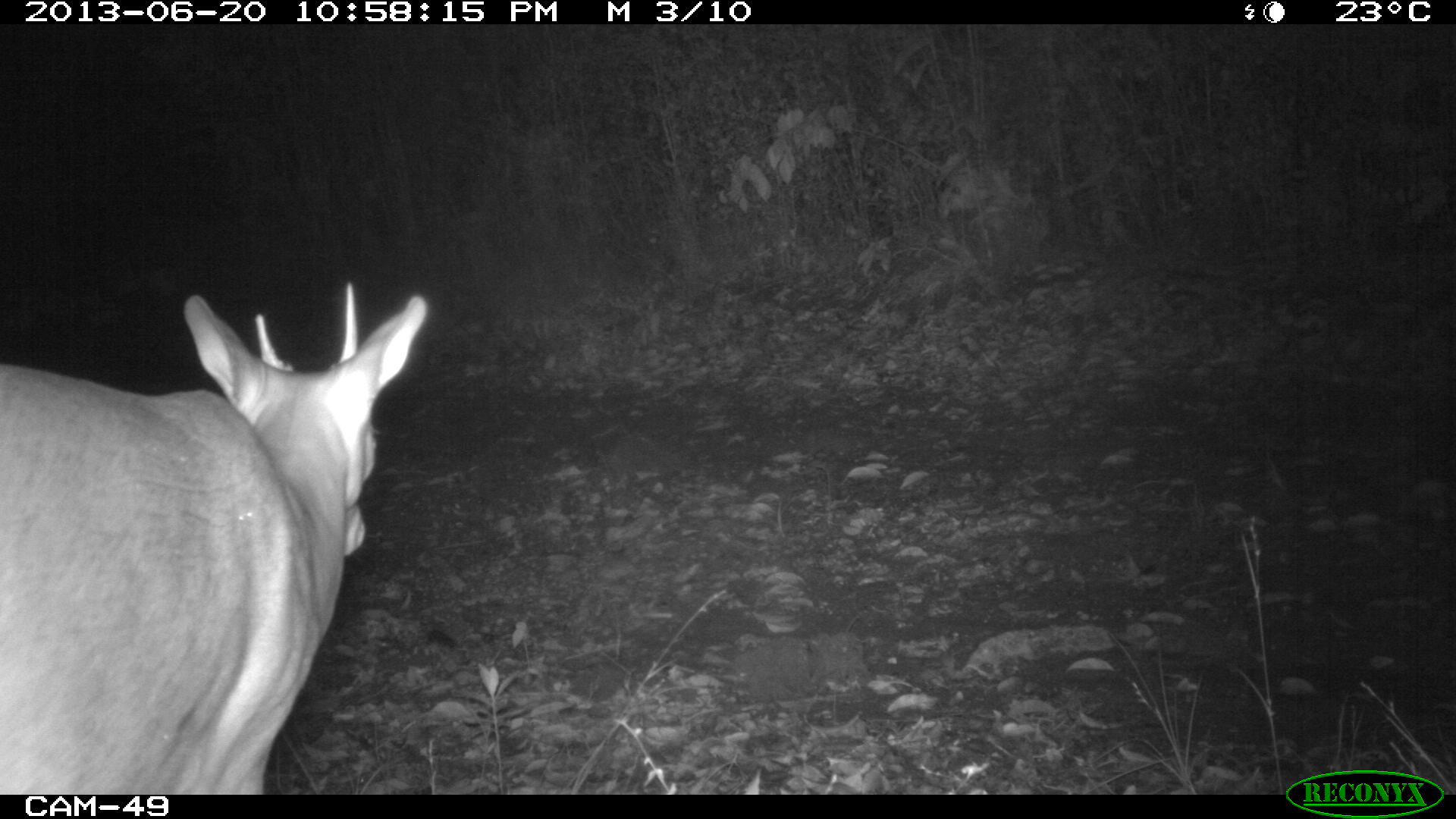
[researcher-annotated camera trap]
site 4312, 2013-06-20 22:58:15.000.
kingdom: Animalia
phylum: Chordata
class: Mammalia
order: Artiodactyla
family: Cervidae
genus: Mazama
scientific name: Mazama temama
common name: central american red brocket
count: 1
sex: male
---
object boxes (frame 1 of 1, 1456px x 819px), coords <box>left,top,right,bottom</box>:
mazama temama: <box>0,279,430,790</box>